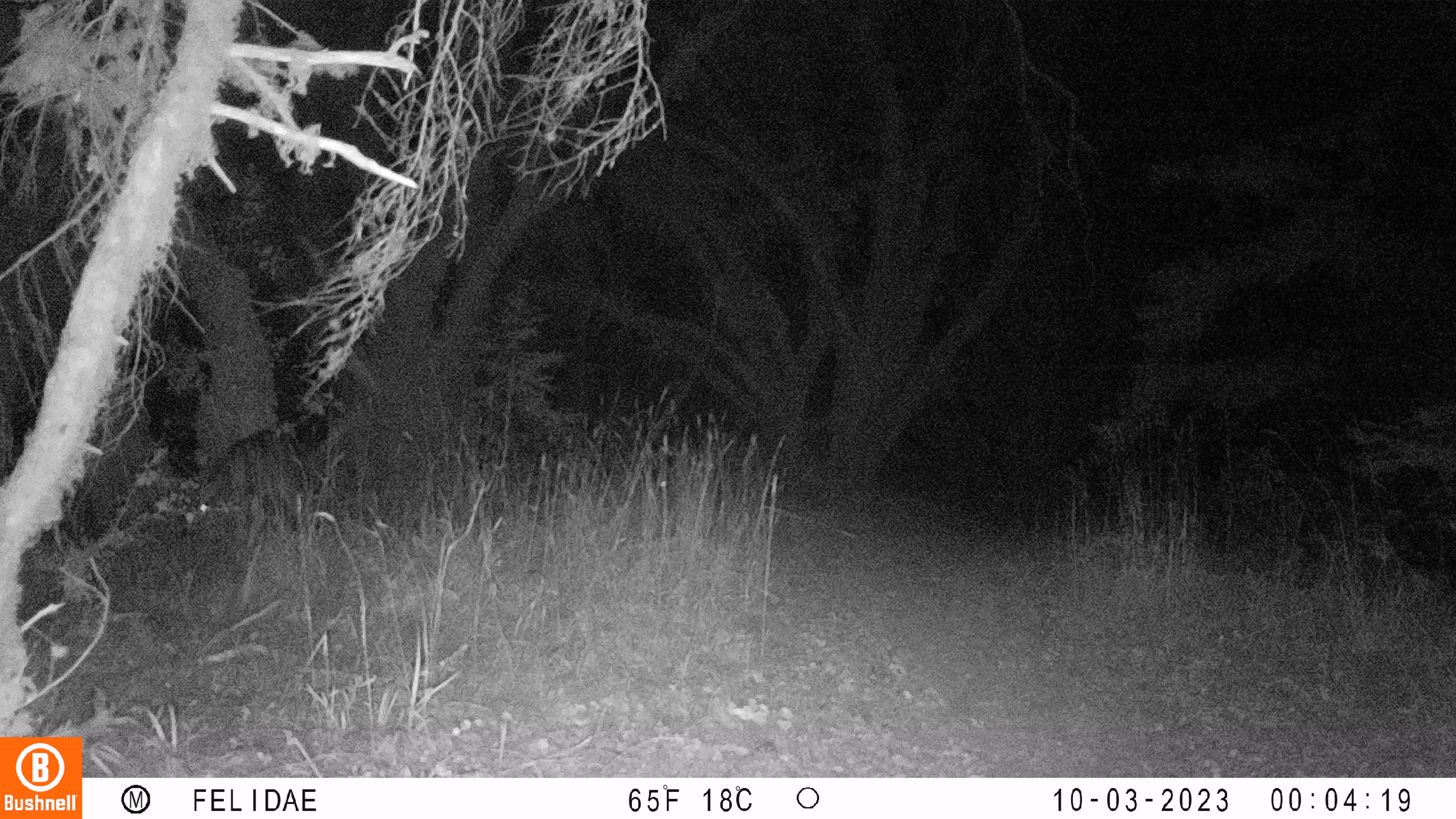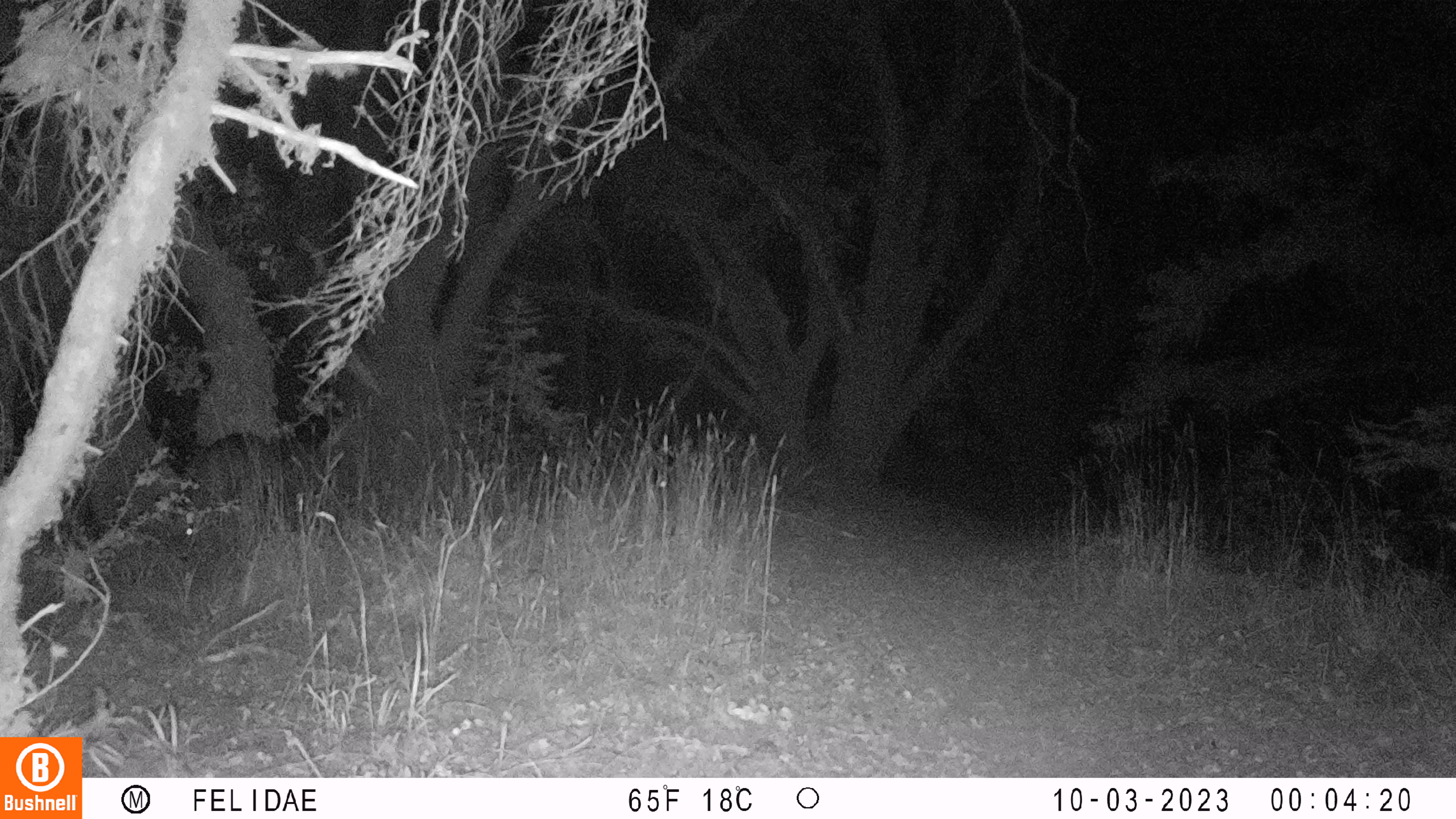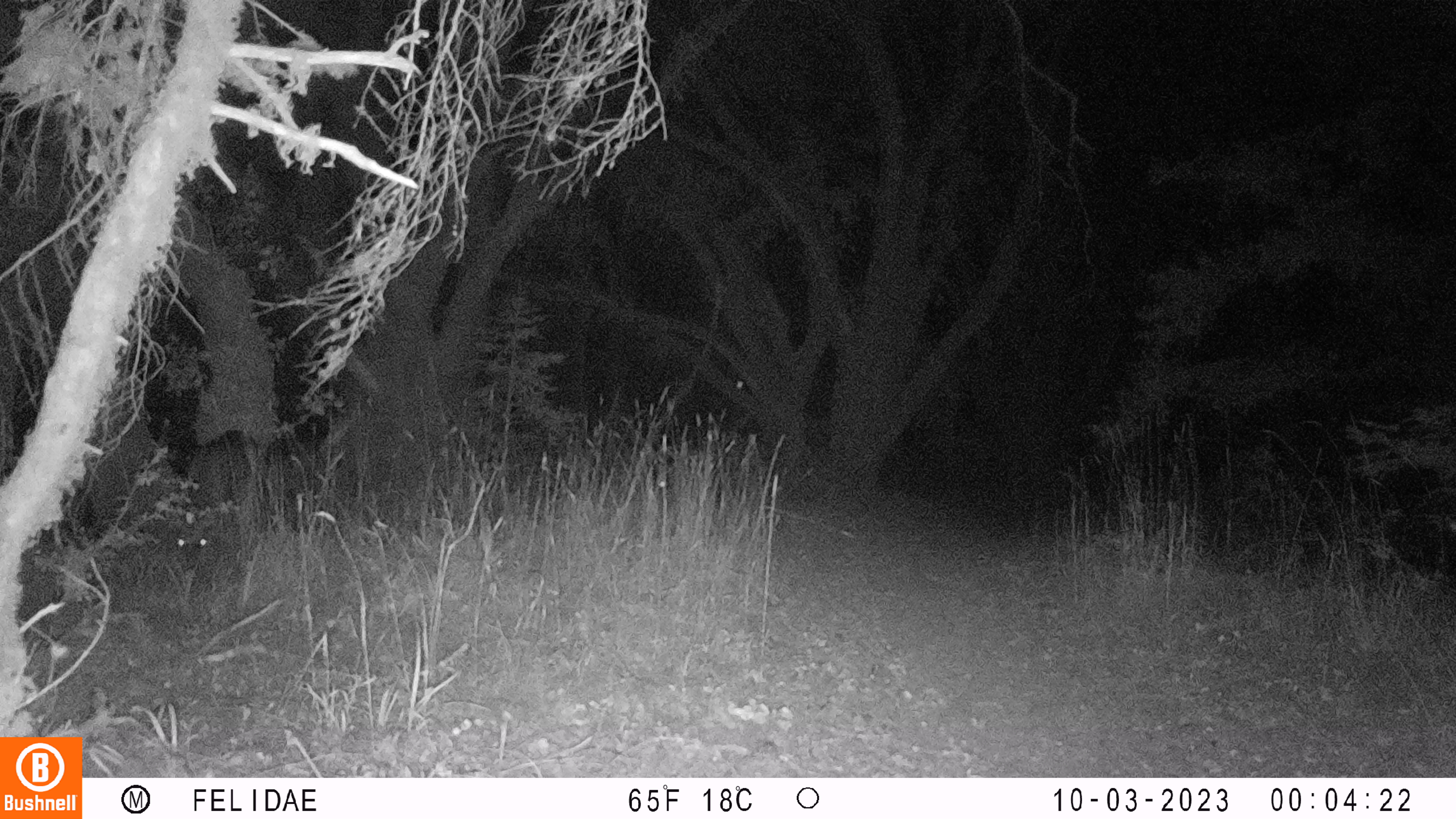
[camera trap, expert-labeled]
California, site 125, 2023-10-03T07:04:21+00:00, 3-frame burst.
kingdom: Animalia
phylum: Chordata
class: Mammalia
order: Artiodactyla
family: Cervidae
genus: Odocoileus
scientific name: Odocoileus hemionus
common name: mule deer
Mule deer (Odocoileus hemionus).